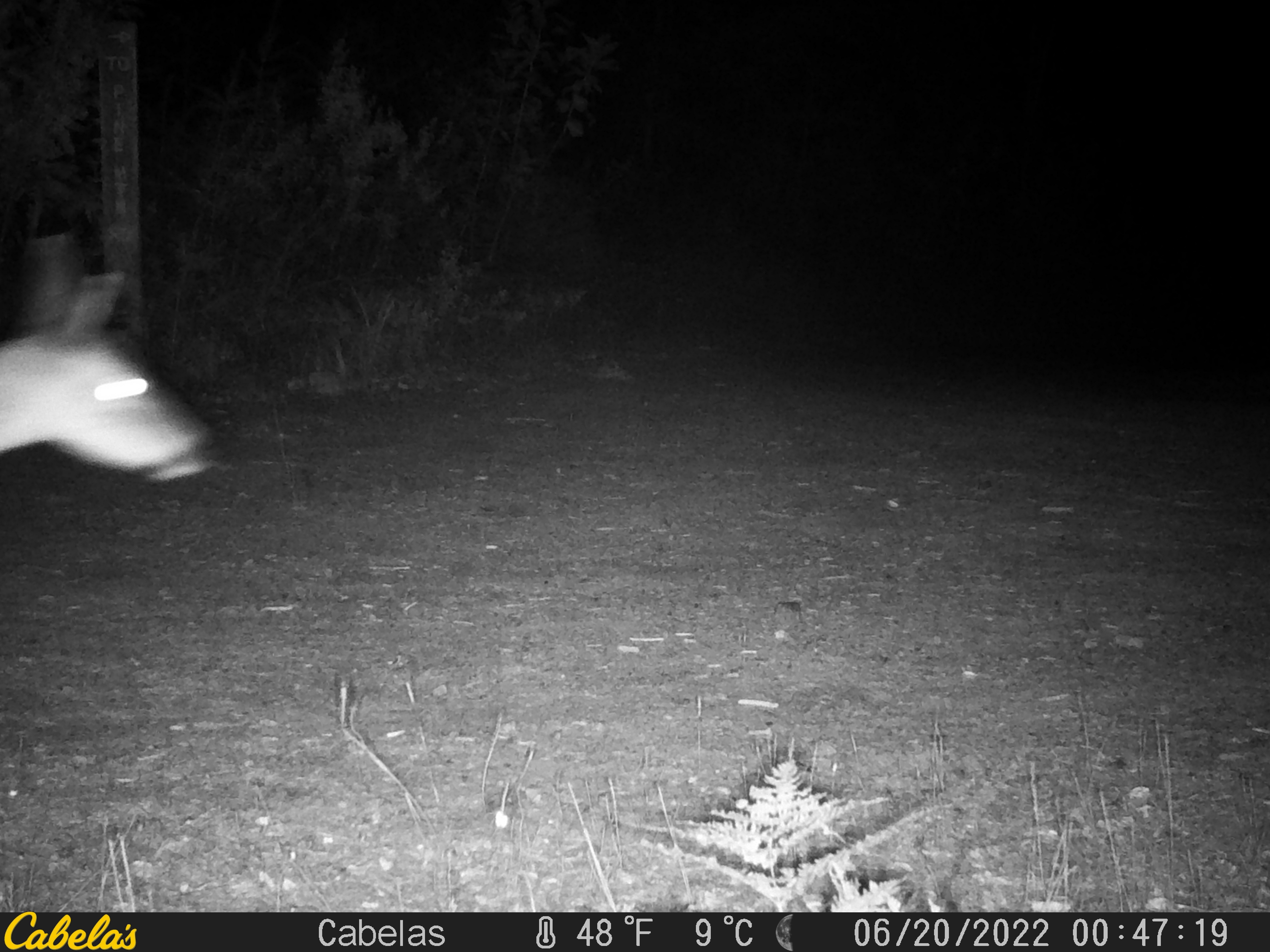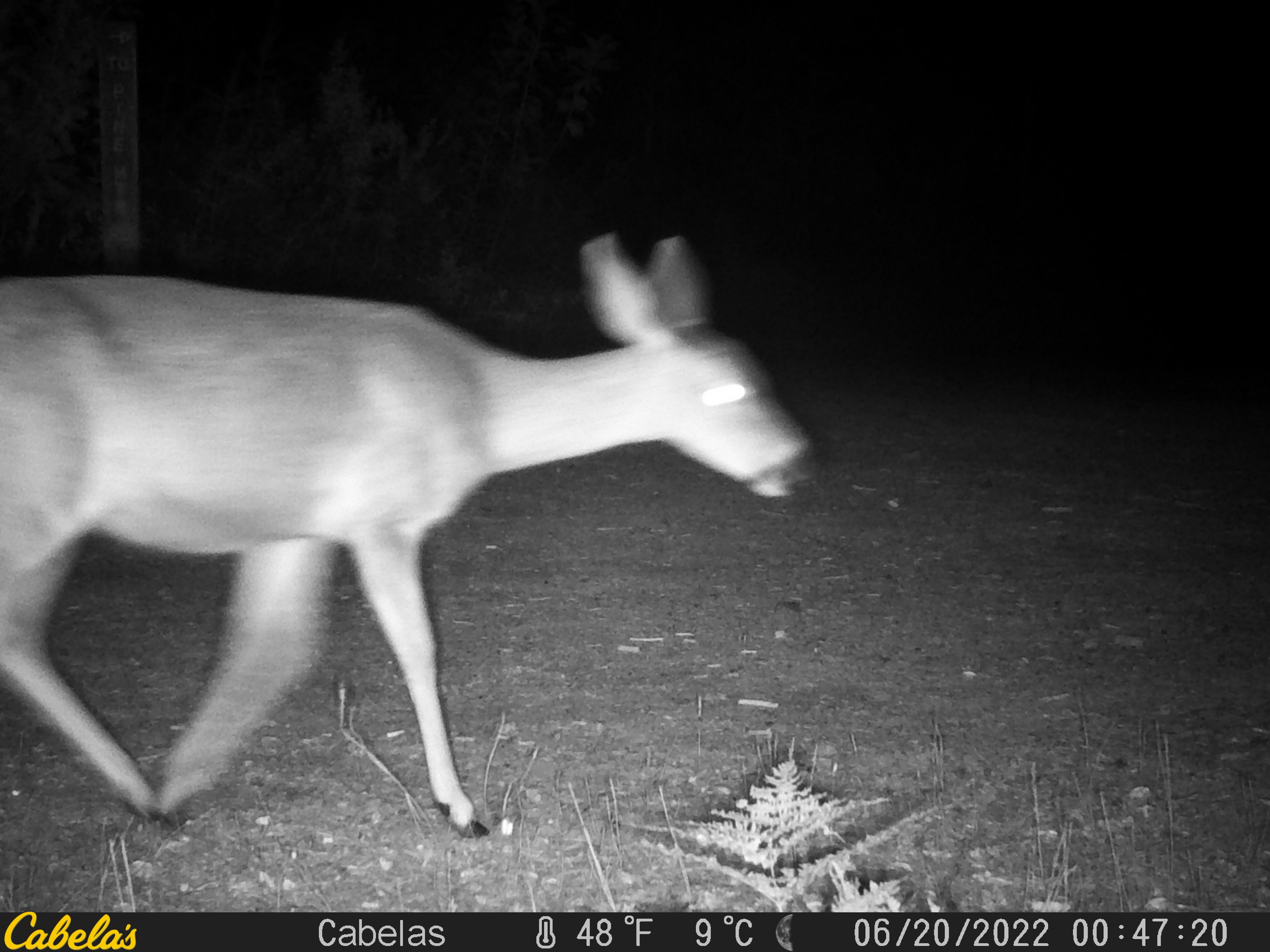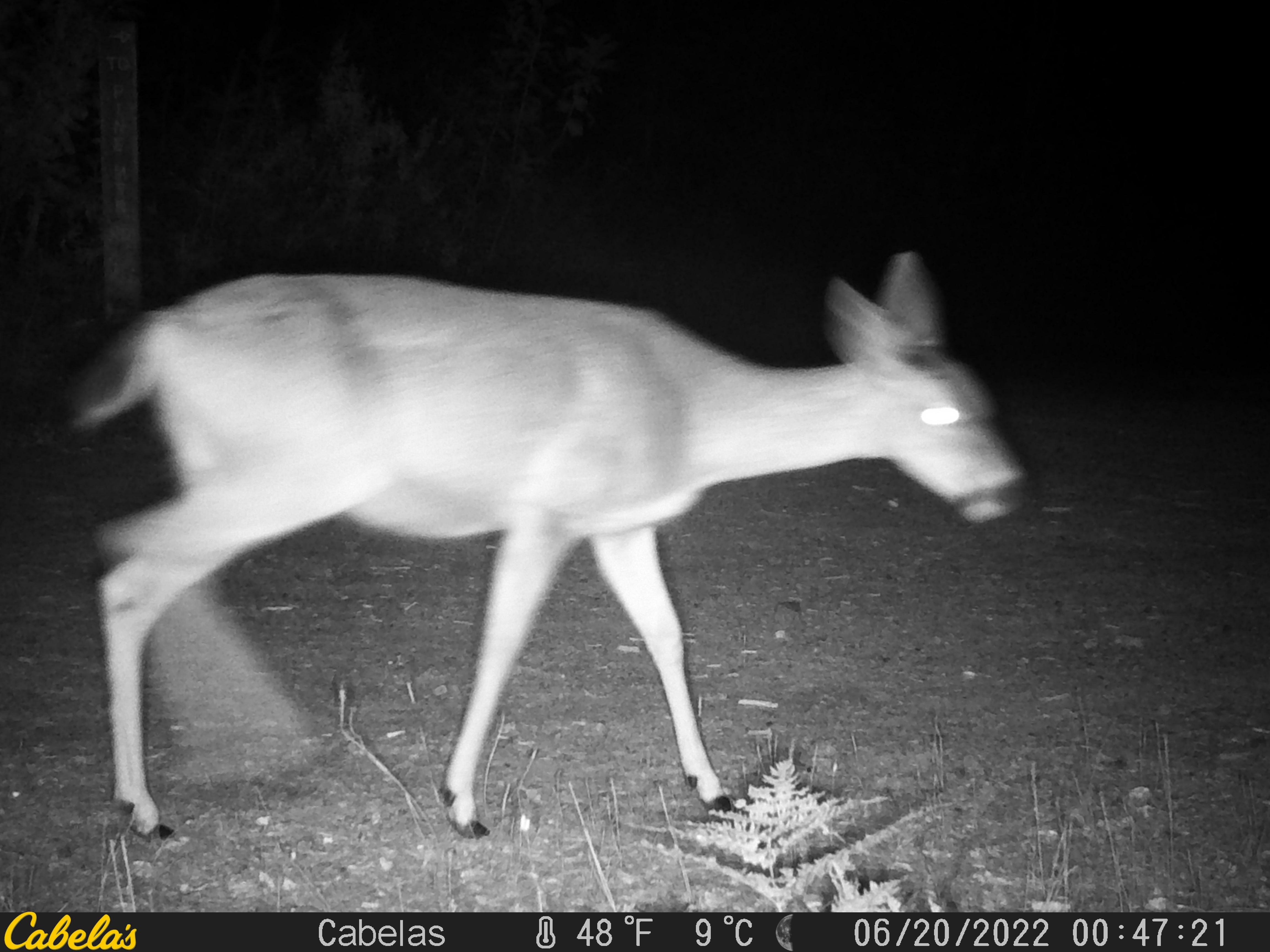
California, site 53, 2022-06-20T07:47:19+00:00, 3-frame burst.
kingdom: Animalia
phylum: Chordata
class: Mammalia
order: Artiodactyla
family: Cervidae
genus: Odocoileus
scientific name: Odocoileus hemionus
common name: mule deer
Mule deer (Odocoileus hemionus).